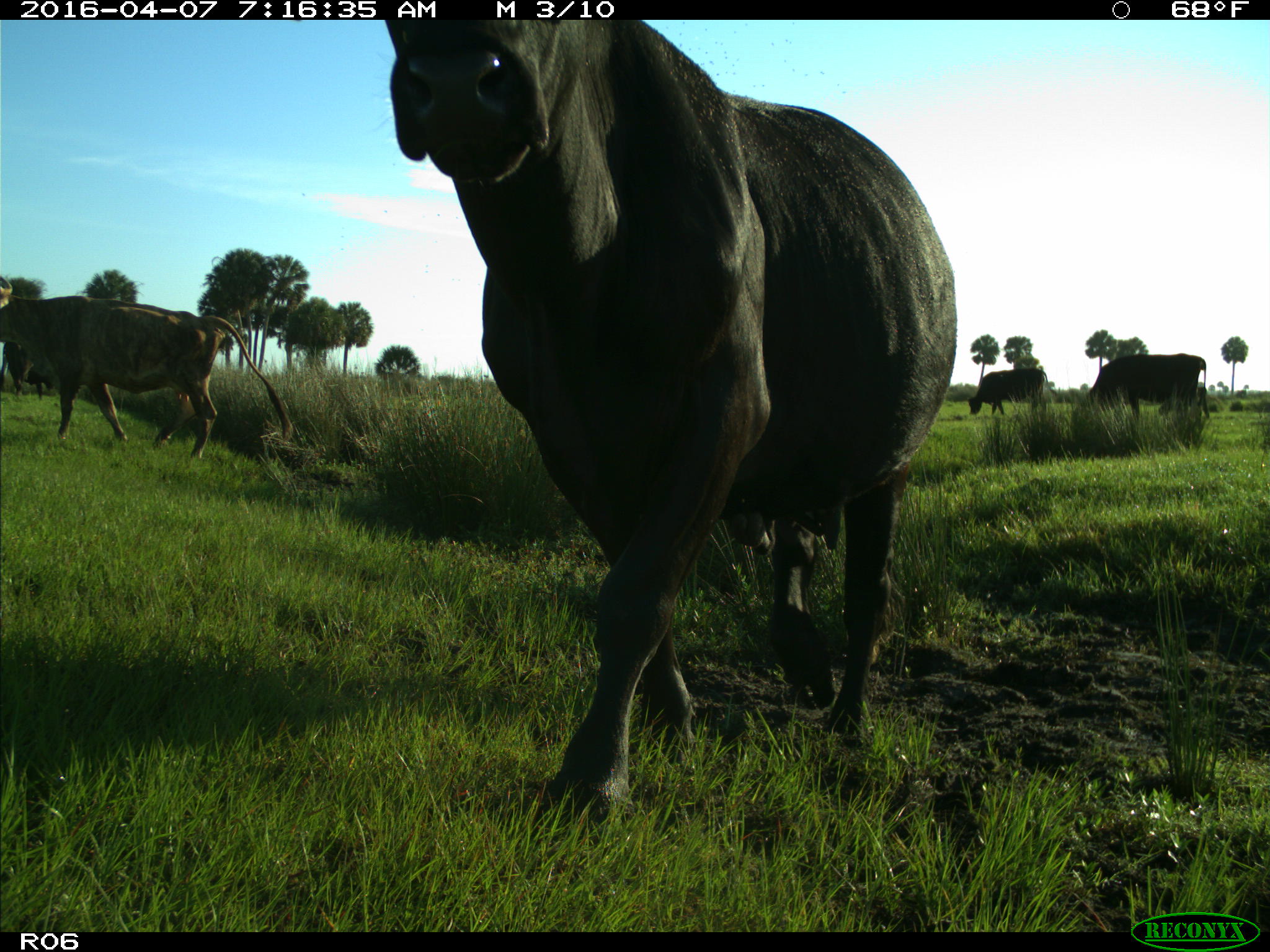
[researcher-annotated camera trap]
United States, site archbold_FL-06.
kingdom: Animalia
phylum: Chordata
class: Mammalia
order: Artiodactyla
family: Bovidae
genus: Bos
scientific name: Bos taurus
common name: domestic cow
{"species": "Bos taurus (domestic cow)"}